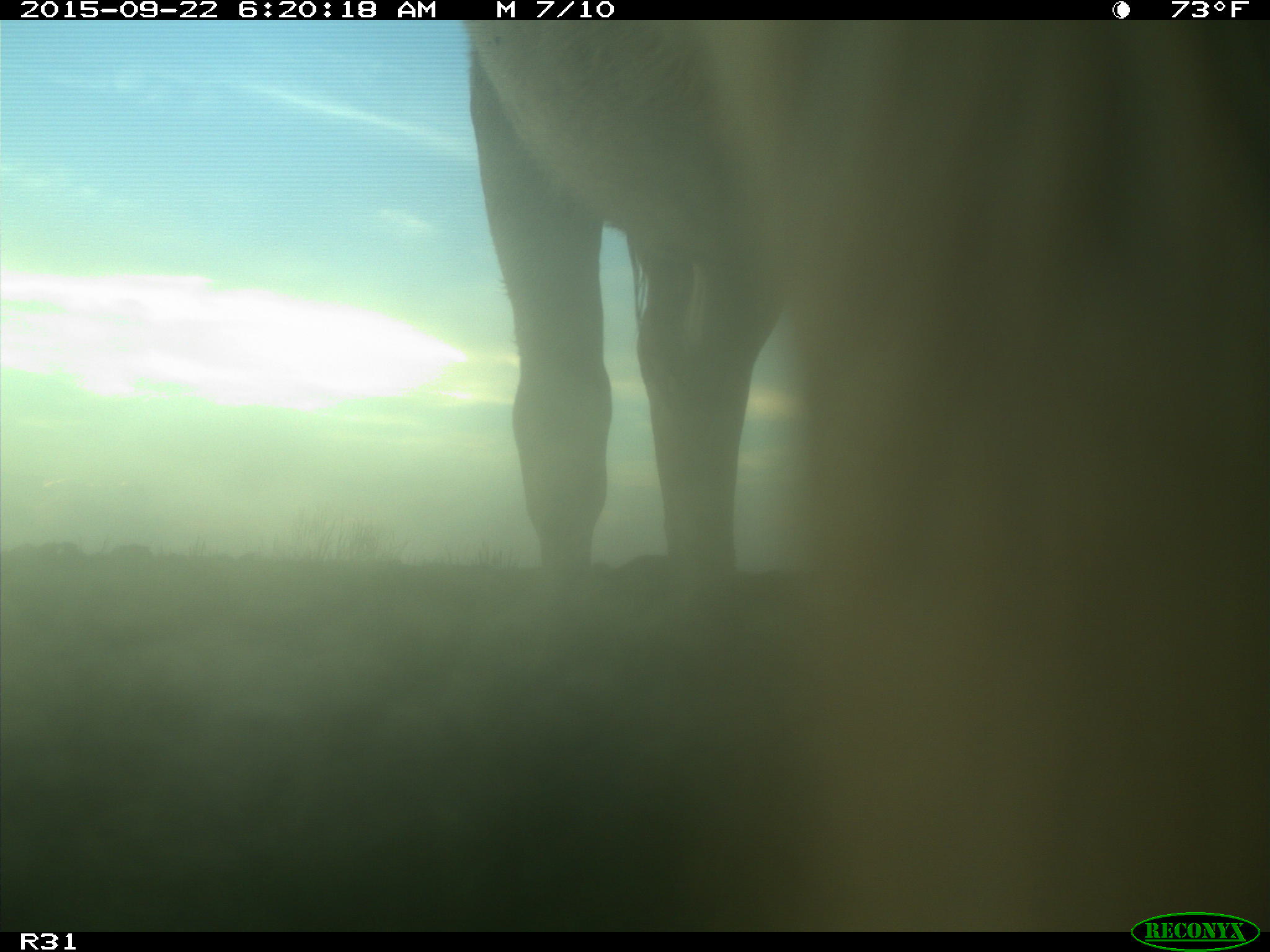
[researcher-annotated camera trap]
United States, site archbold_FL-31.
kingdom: Animalia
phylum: Chordata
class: Mammalia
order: Artiodactyla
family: Bovidae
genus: Bos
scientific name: Bos taurus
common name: domestic cow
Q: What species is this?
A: Bos taurus (domestic cow).